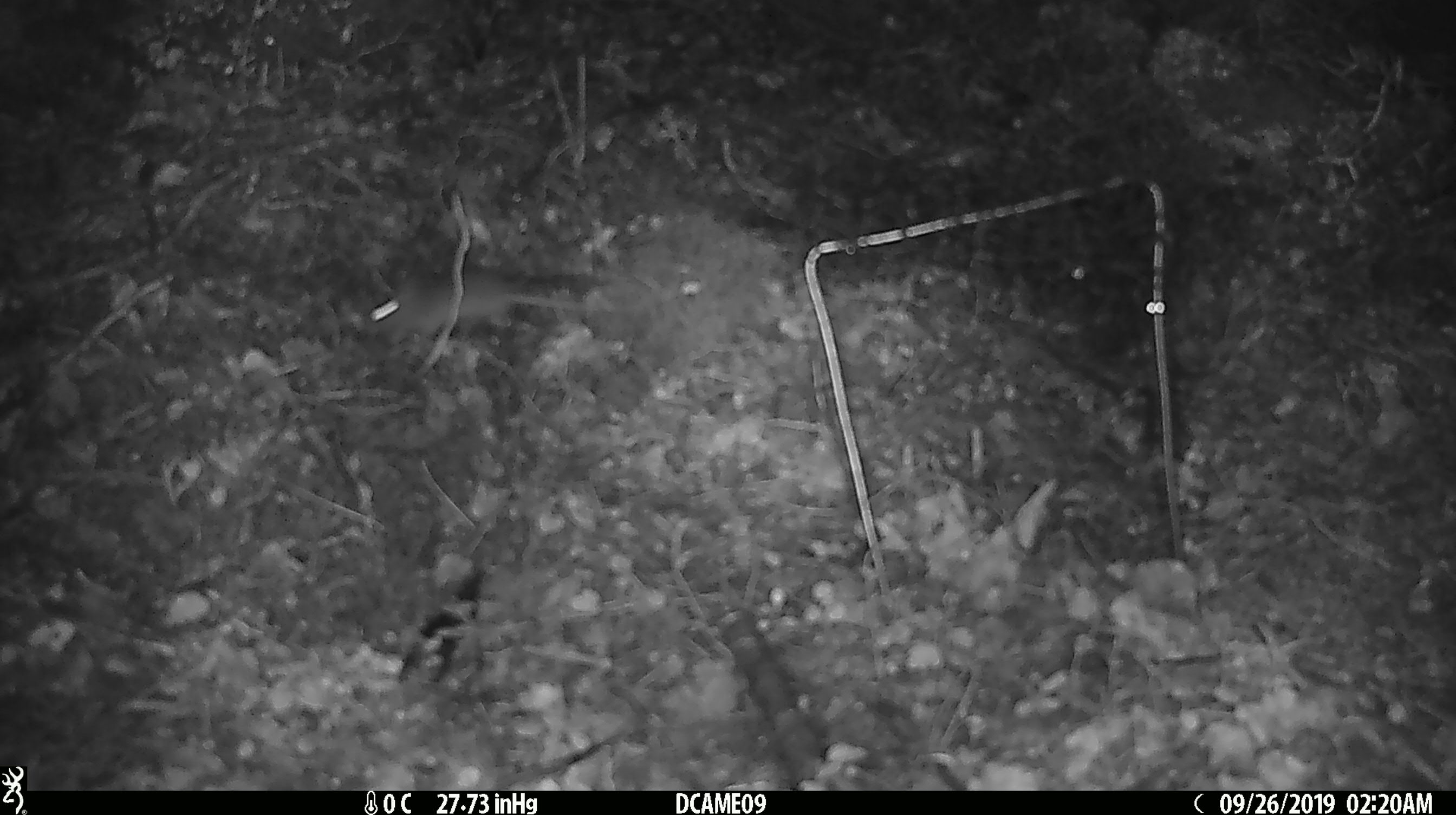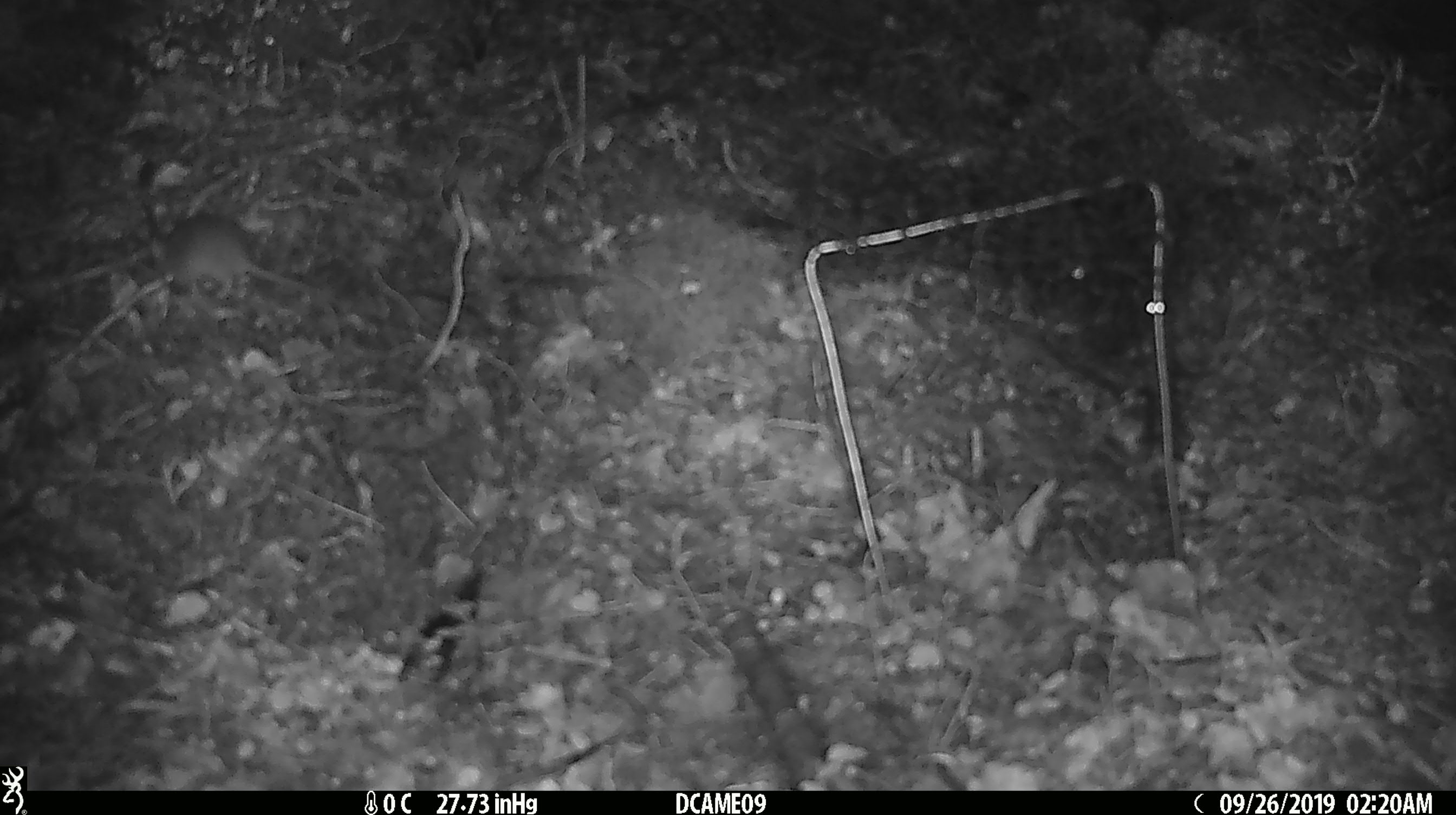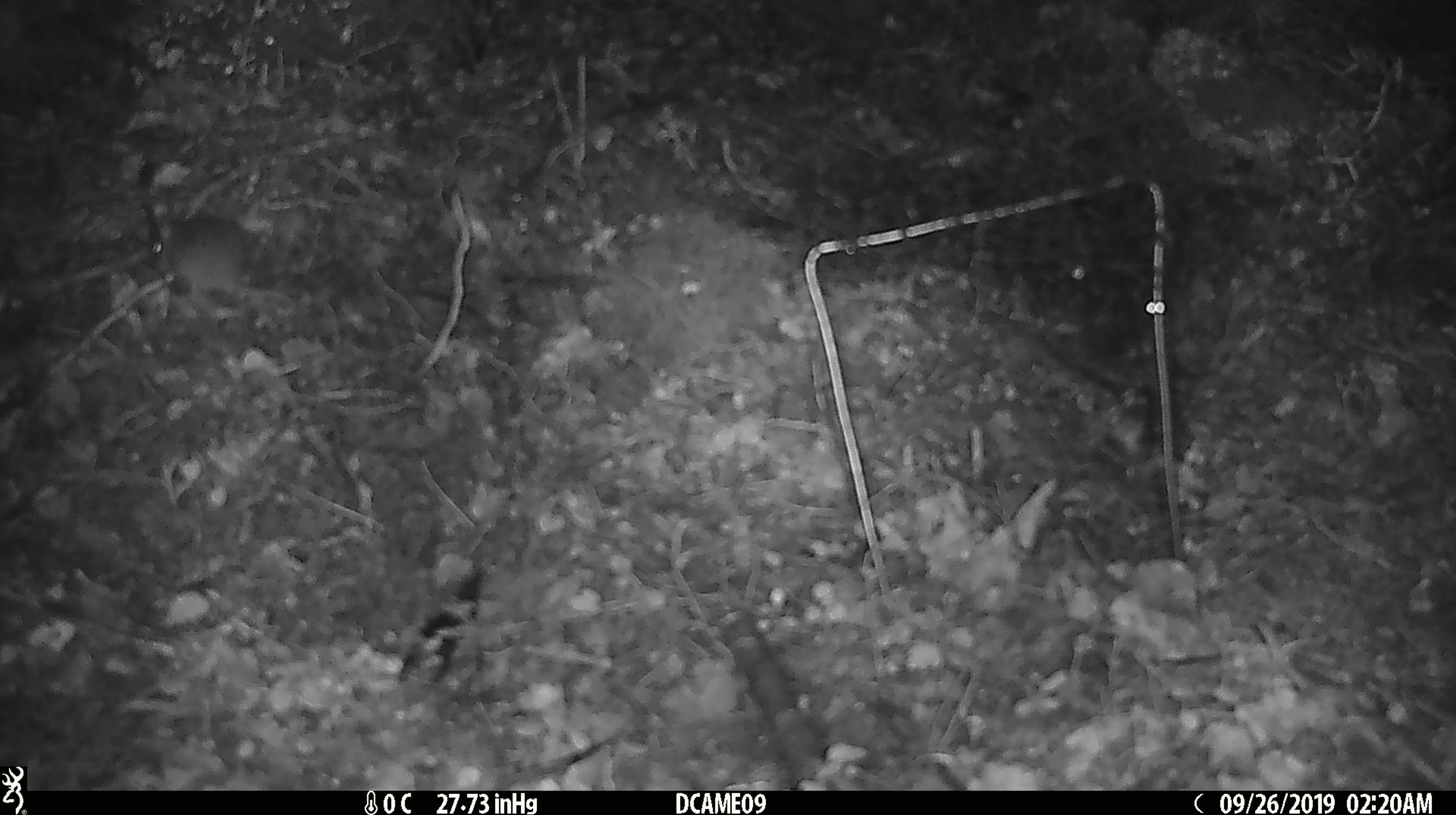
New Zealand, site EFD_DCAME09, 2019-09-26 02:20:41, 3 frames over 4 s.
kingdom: Animalia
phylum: Chordata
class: Mammalia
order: Rodentia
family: Muridae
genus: Mus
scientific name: Mus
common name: mouse